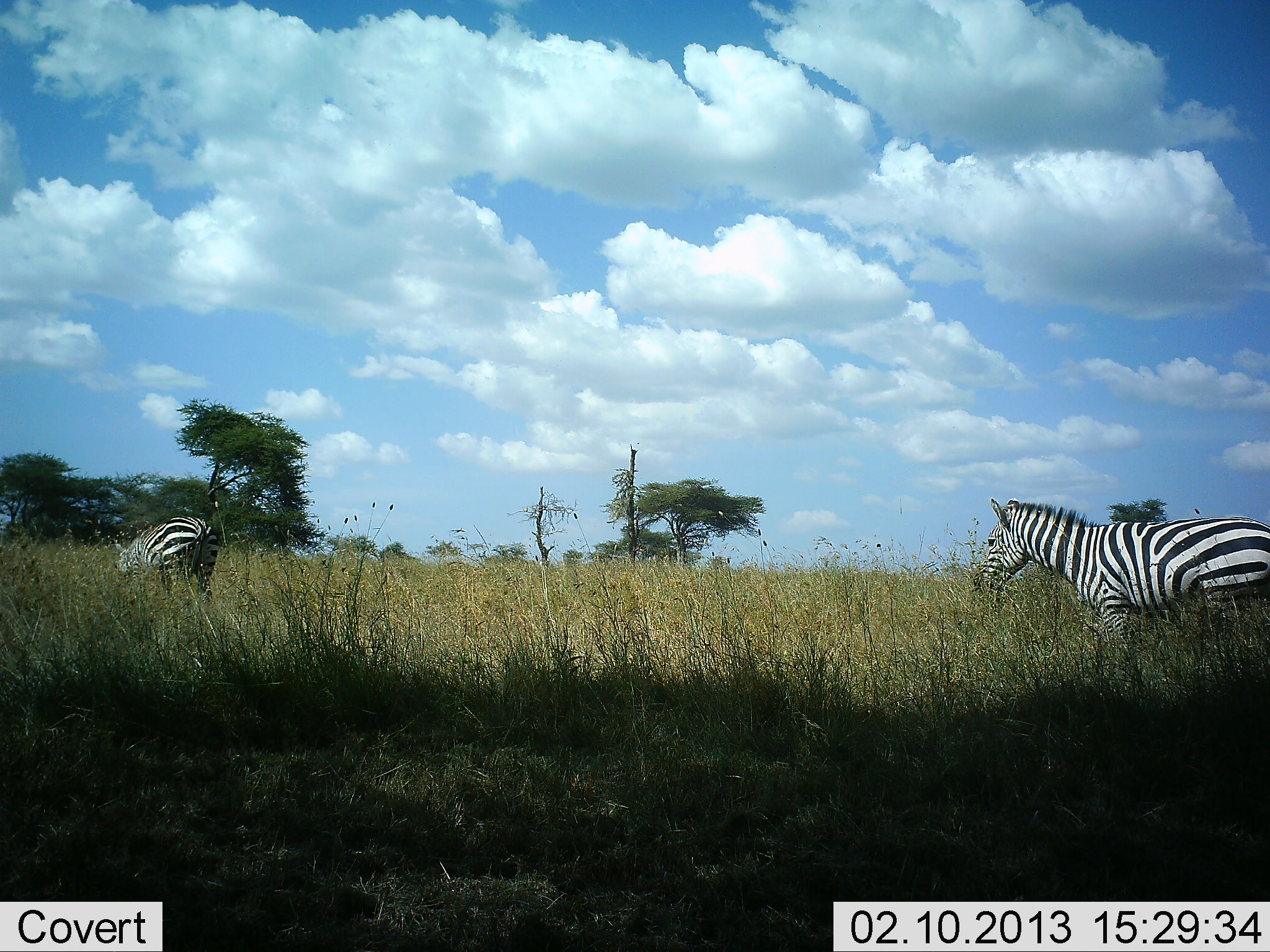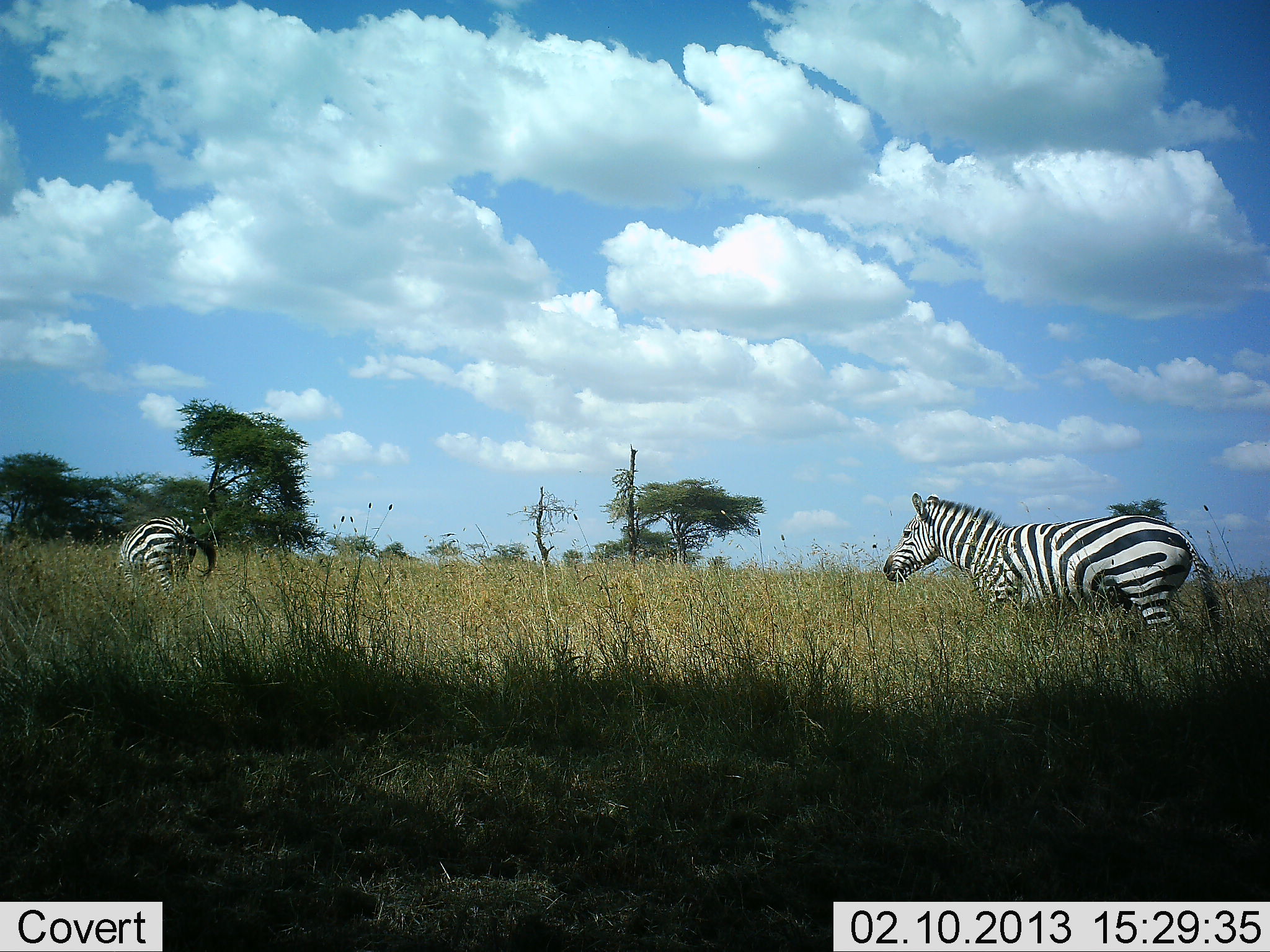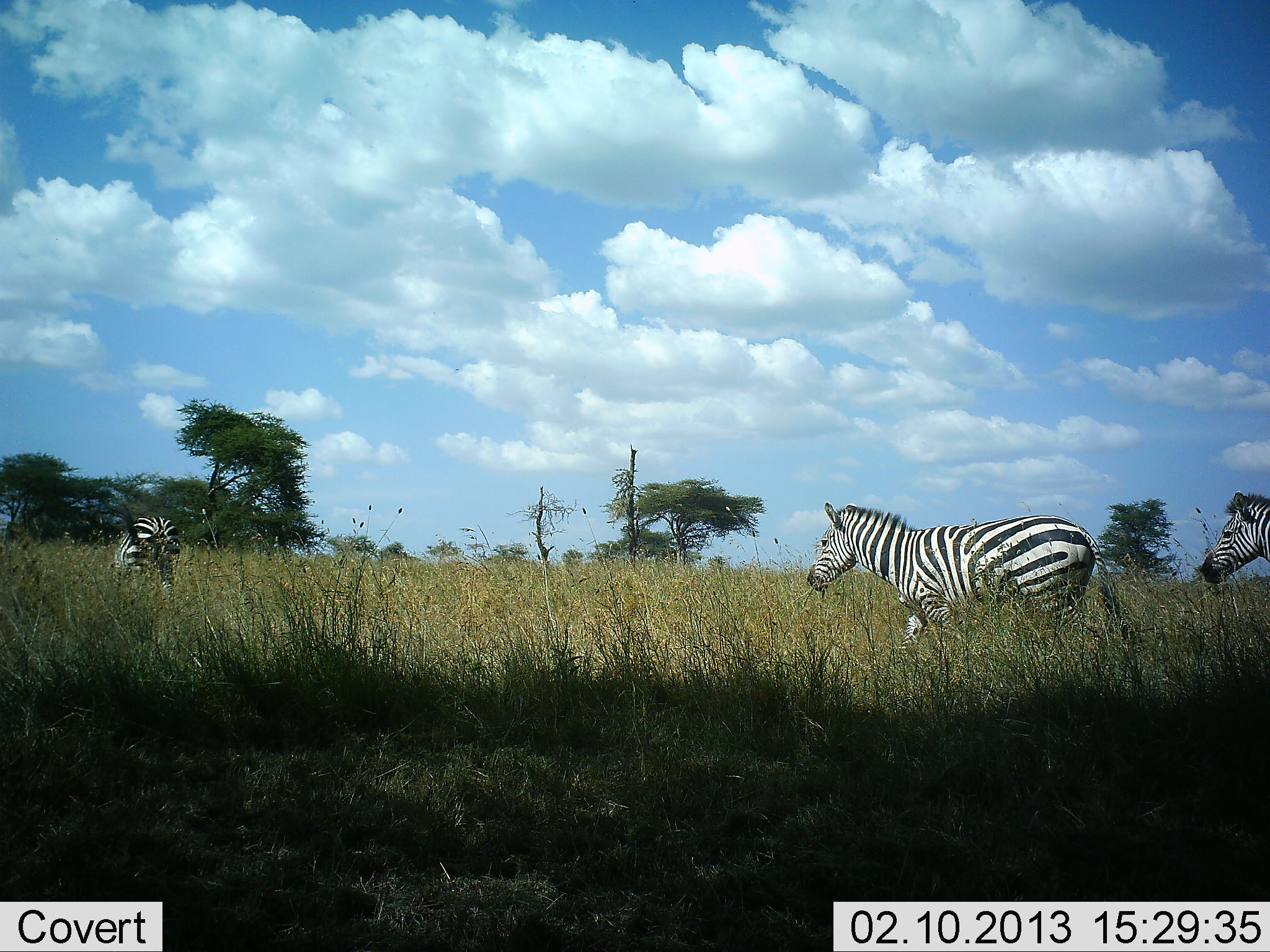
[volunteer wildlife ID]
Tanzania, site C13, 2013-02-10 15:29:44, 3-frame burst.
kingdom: Animalia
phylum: Chordata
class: Mammalia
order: Perissodactyla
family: Equidae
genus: Equus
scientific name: Equus quagga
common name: plains zebra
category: zebra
Zebra (plains zebra) (Equus quagga), count 3. Behavior (volunteer vote fractions): standing 8%, resting 0%, moving 100%, interacting 0%. Young present (vote fraction): 0%. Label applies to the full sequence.